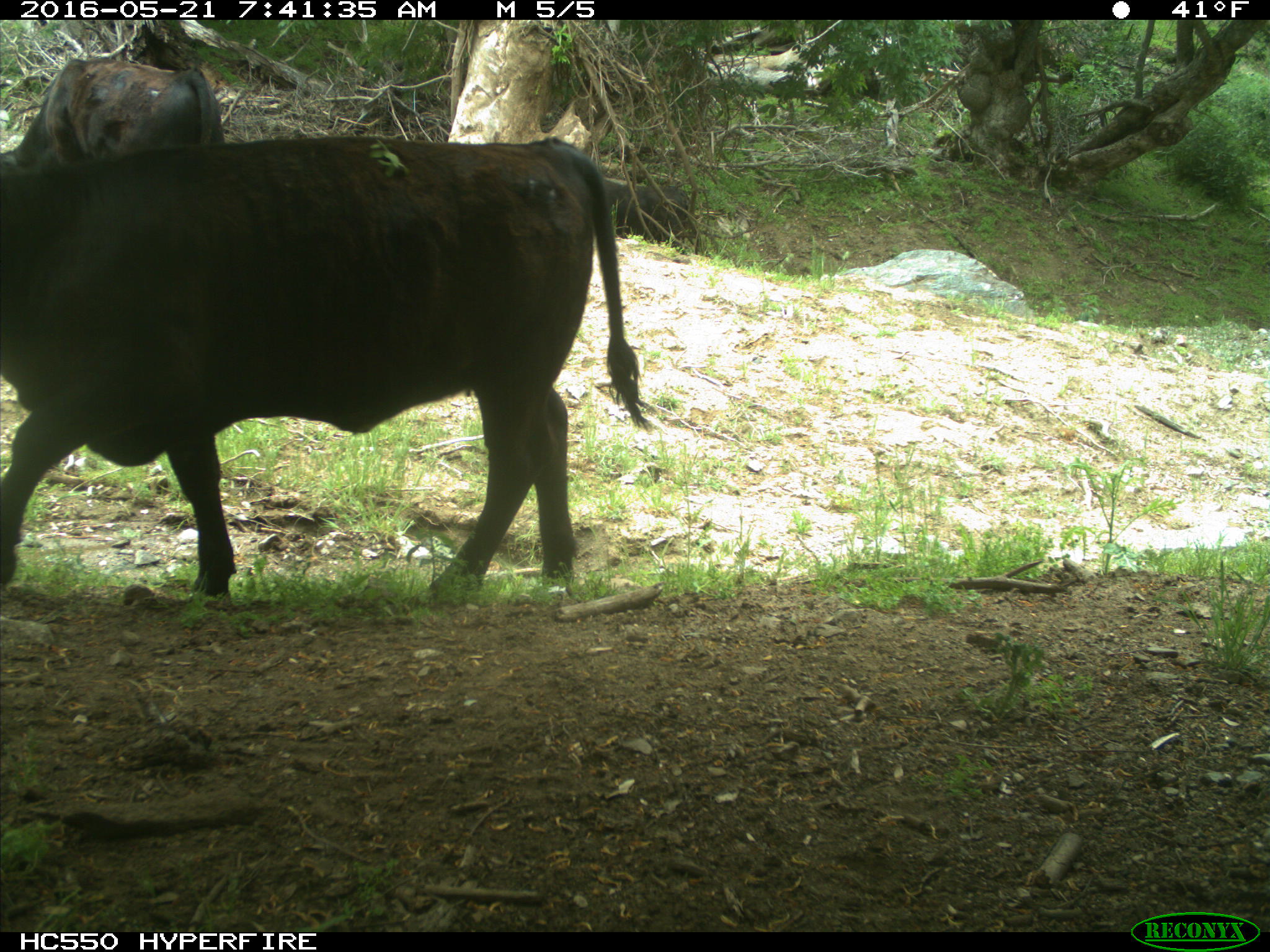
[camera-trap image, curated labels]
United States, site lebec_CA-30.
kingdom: Animalia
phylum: Chordata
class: Mammalia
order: Artiodactyla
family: Bovidae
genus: Bos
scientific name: Bos taurus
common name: domestic cow